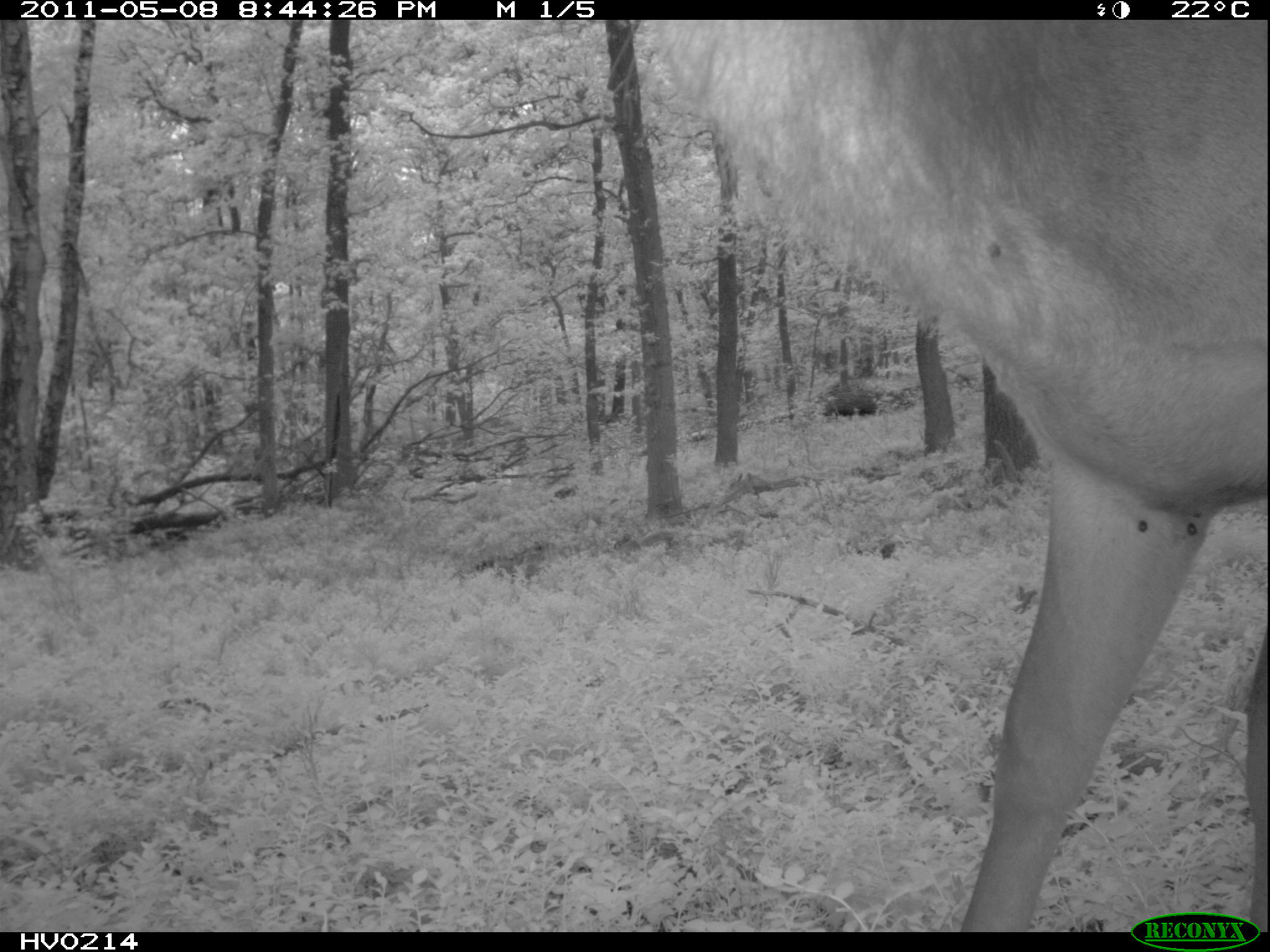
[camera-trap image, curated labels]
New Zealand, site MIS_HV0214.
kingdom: Animalia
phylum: Chordata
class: Mammalia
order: Artiodactyla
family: Cervidae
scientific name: Cervidae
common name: deer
Deer (Cervidae).